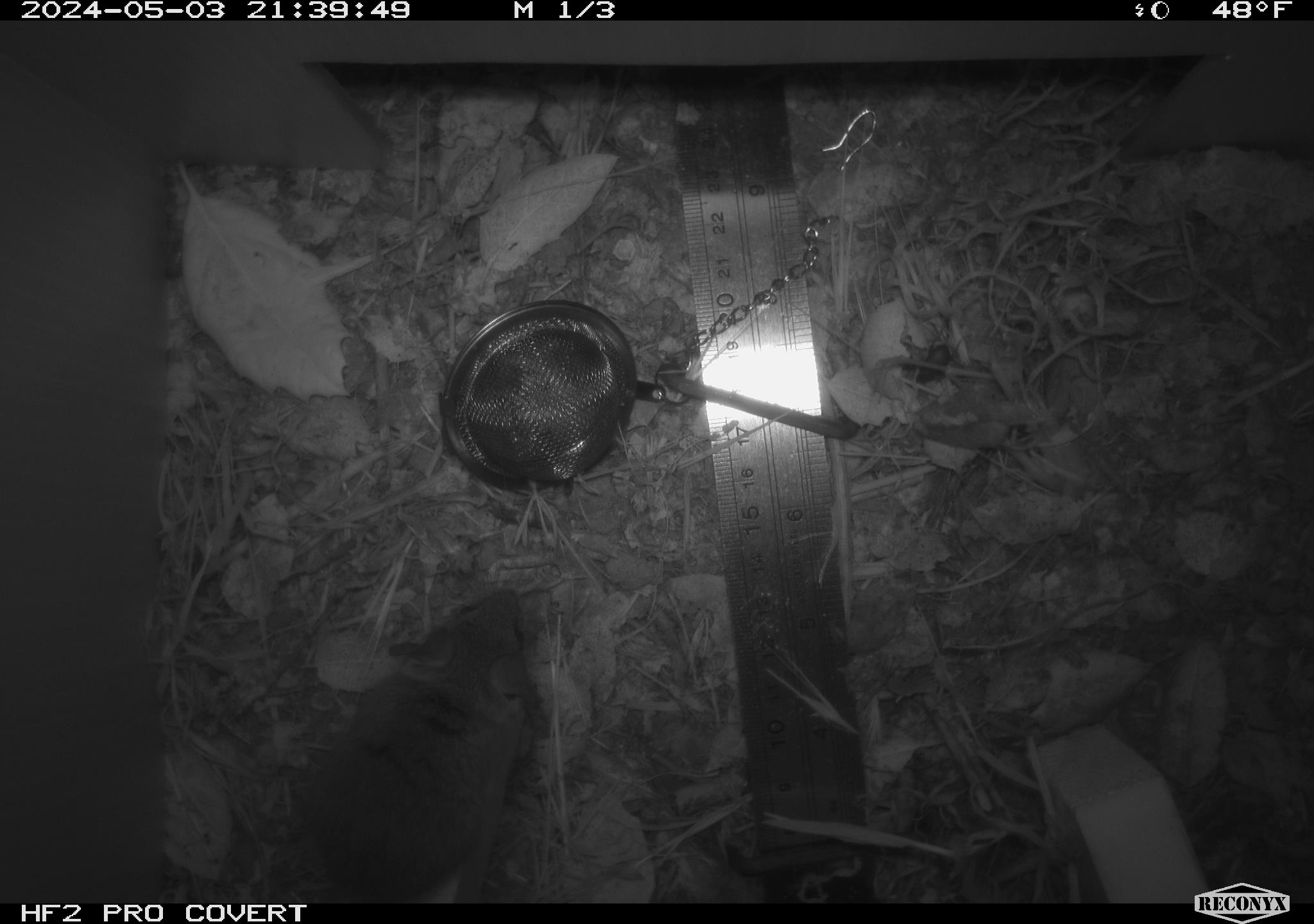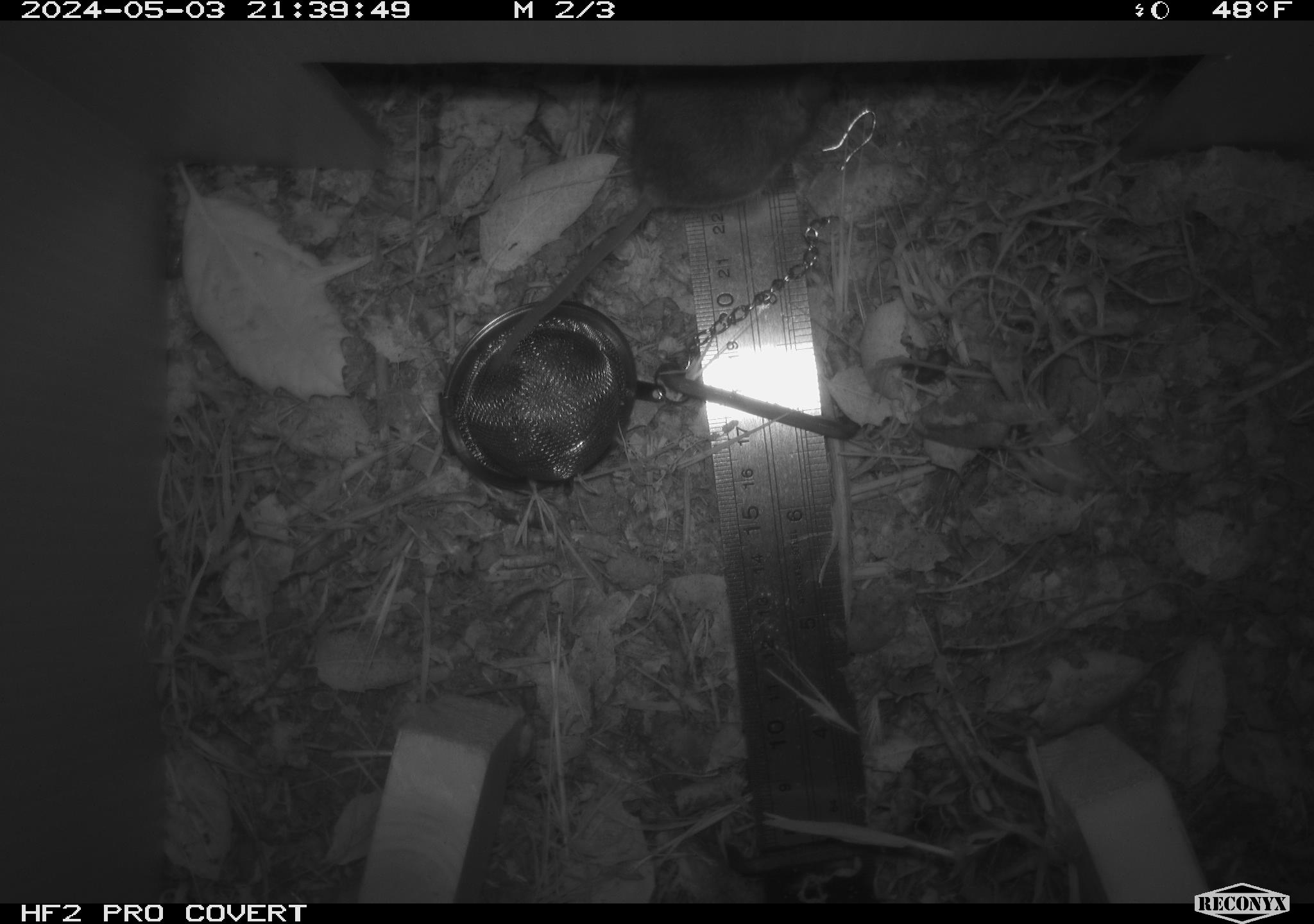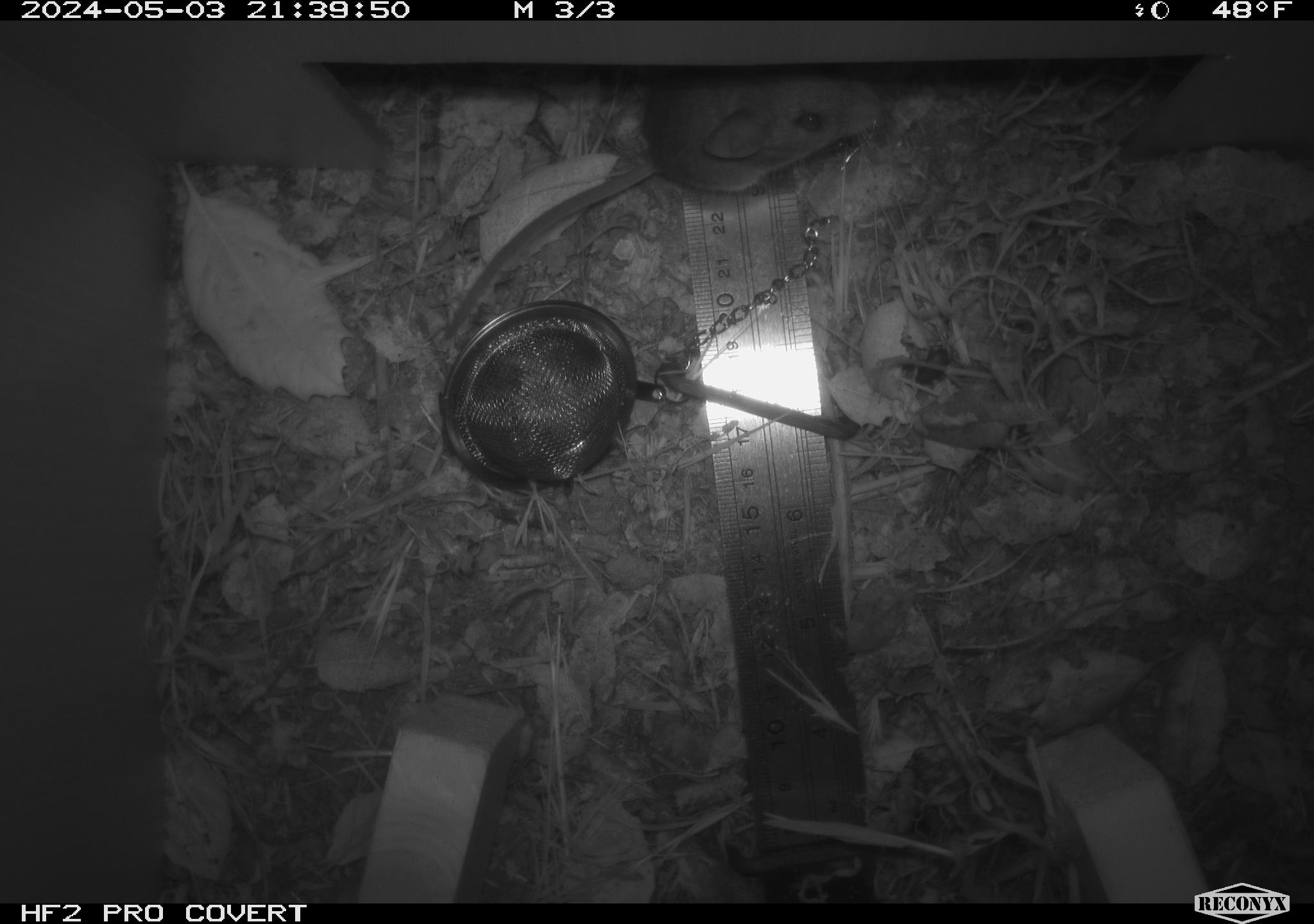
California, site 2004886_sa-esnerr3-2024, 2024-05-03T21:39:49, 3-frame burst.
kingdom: Animalia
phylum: Chordata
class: Mammalia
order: Rodentia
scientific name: Rodentia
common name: rodent